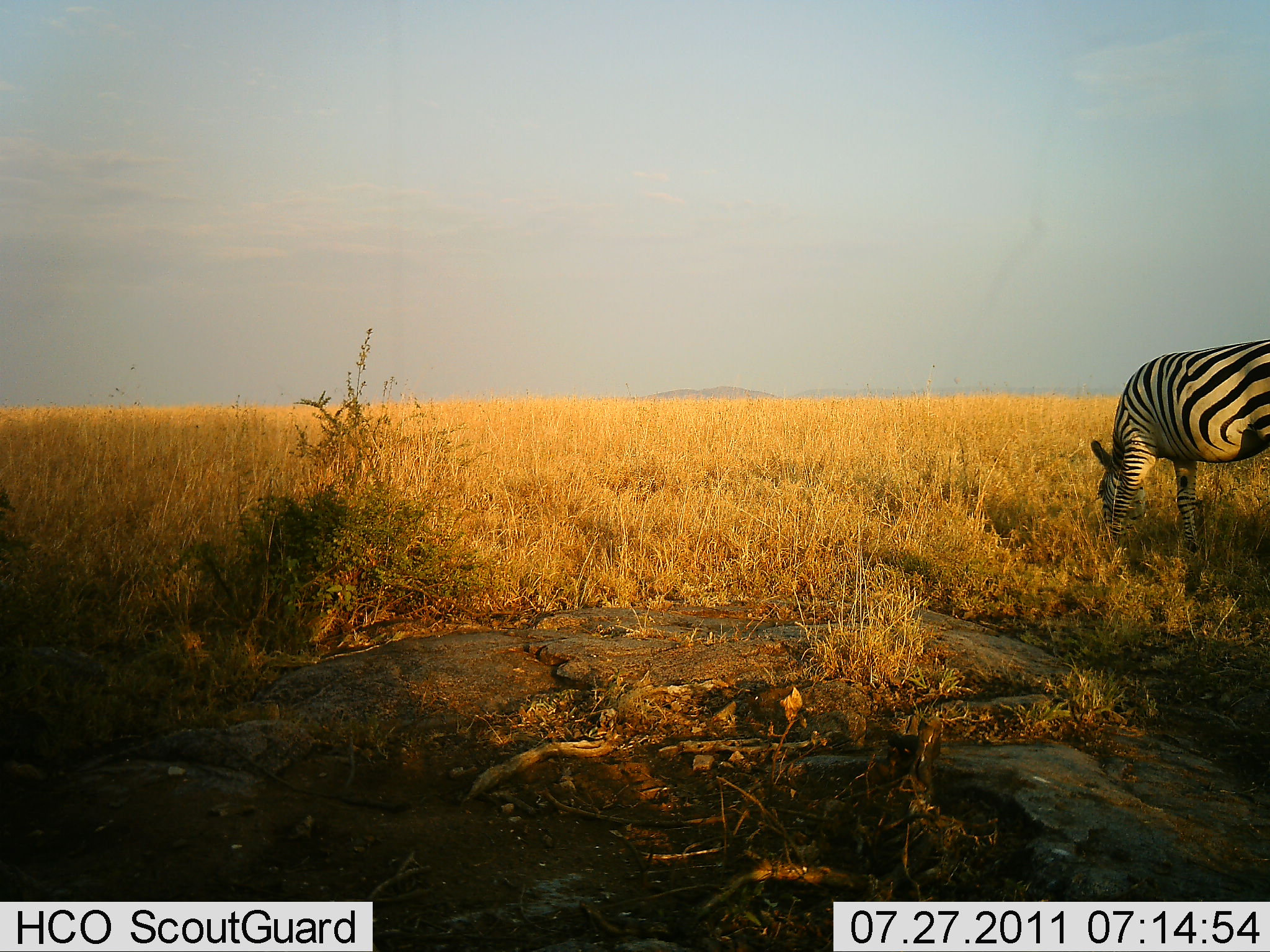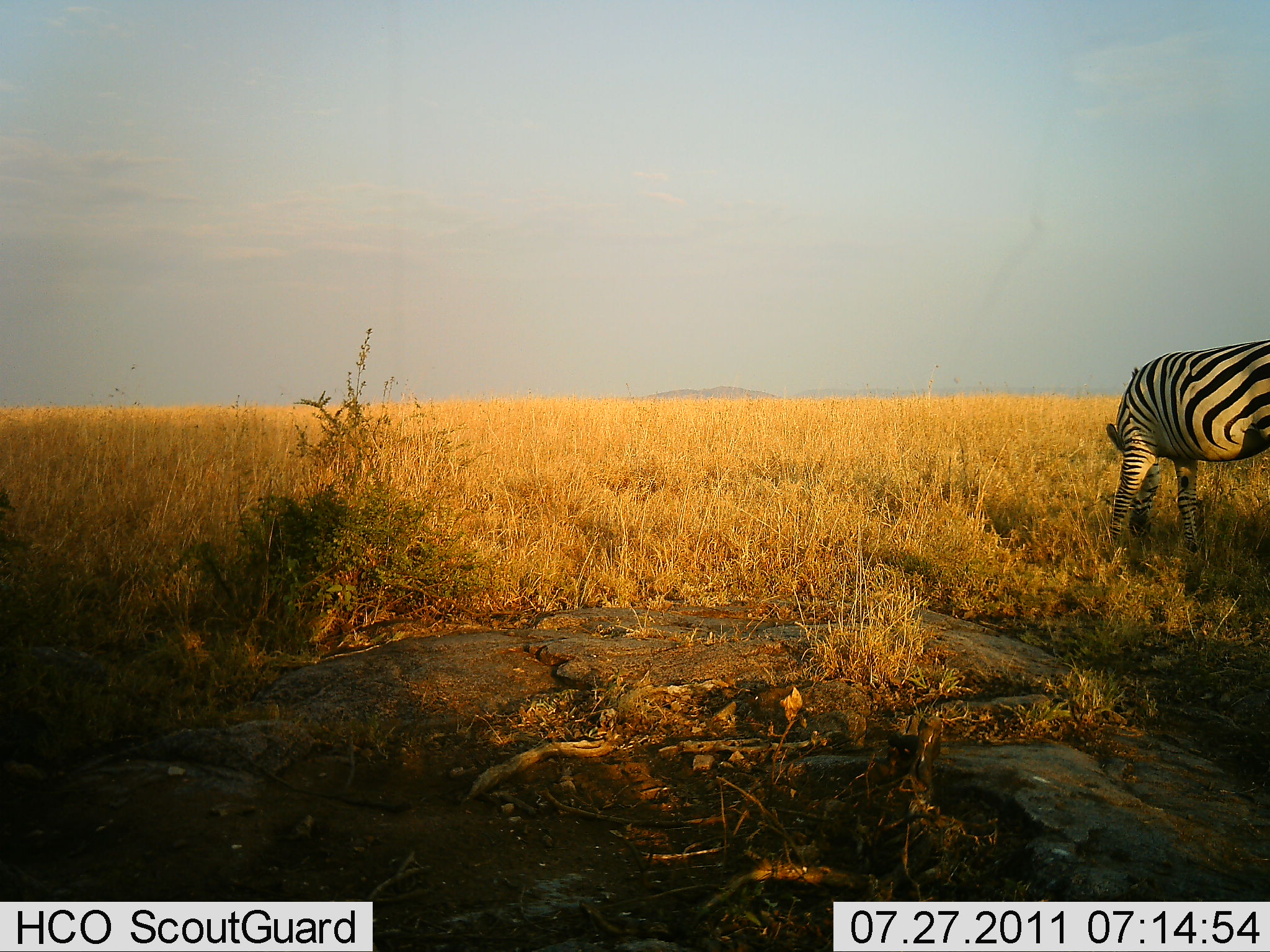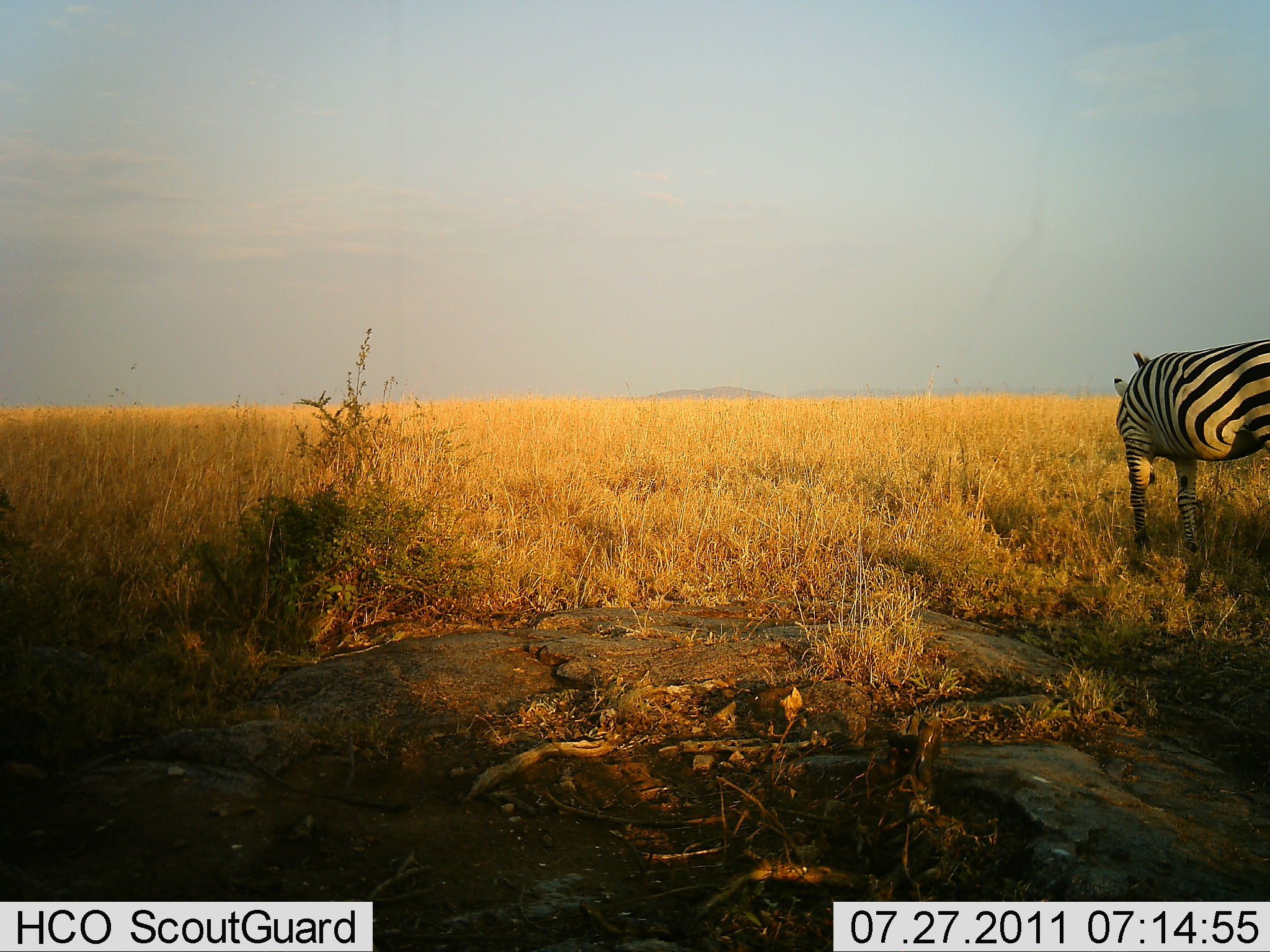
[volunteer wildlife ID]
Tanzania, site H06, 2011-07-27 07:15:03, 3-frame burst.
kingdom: Animalia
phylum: Chordata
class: Mammalia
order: Perissodactyla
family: Equidae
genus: Equus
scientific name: Equus quagga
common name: plains zebra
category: zebra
Zebra (plains zebra) (Equus quagga), count 1. Behavior (volunteer vote fractions): standing 30%, resting 10%, moving 10%, interacting 0%. Young present (vote fraction): 0%. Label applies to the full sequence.